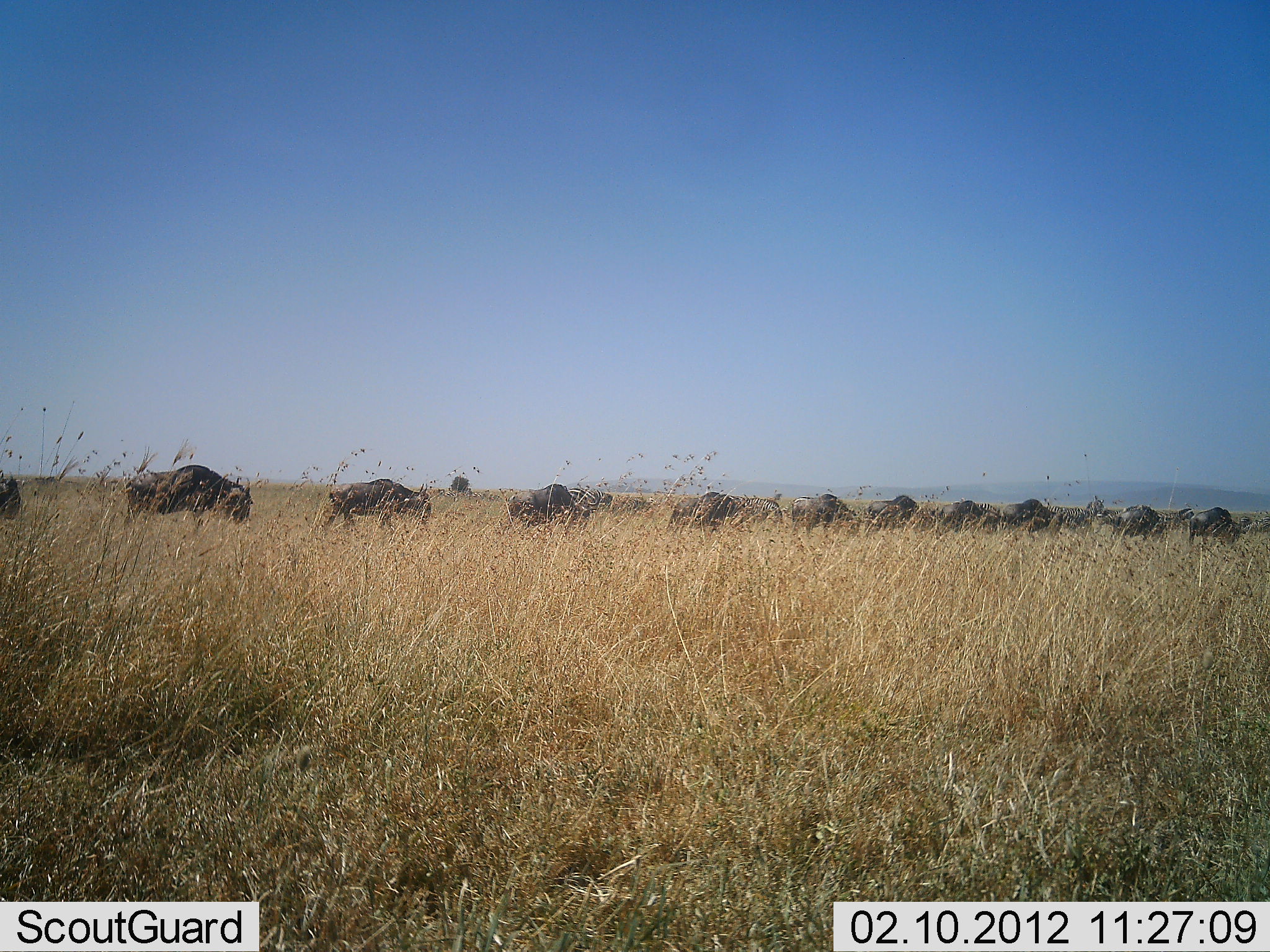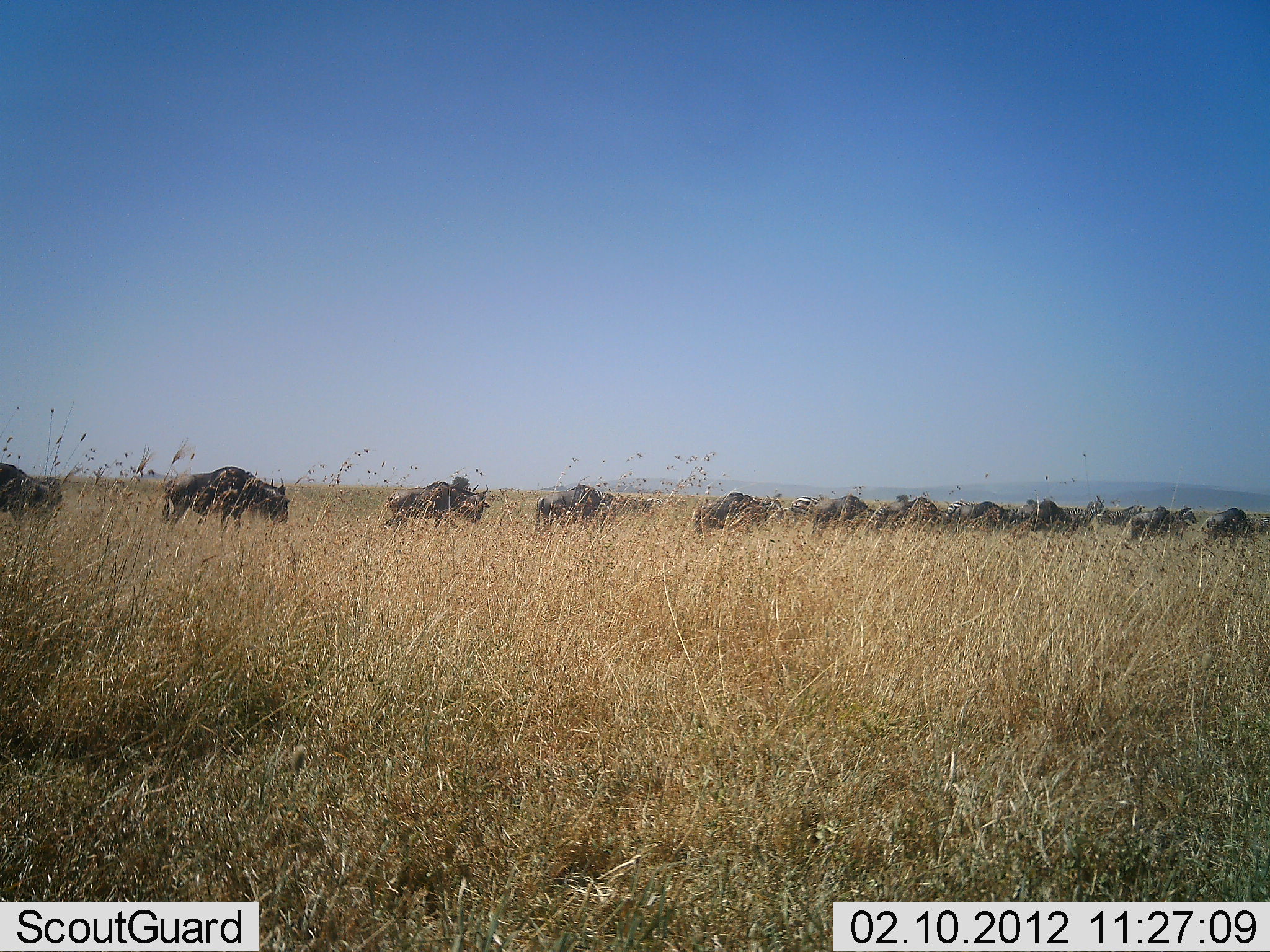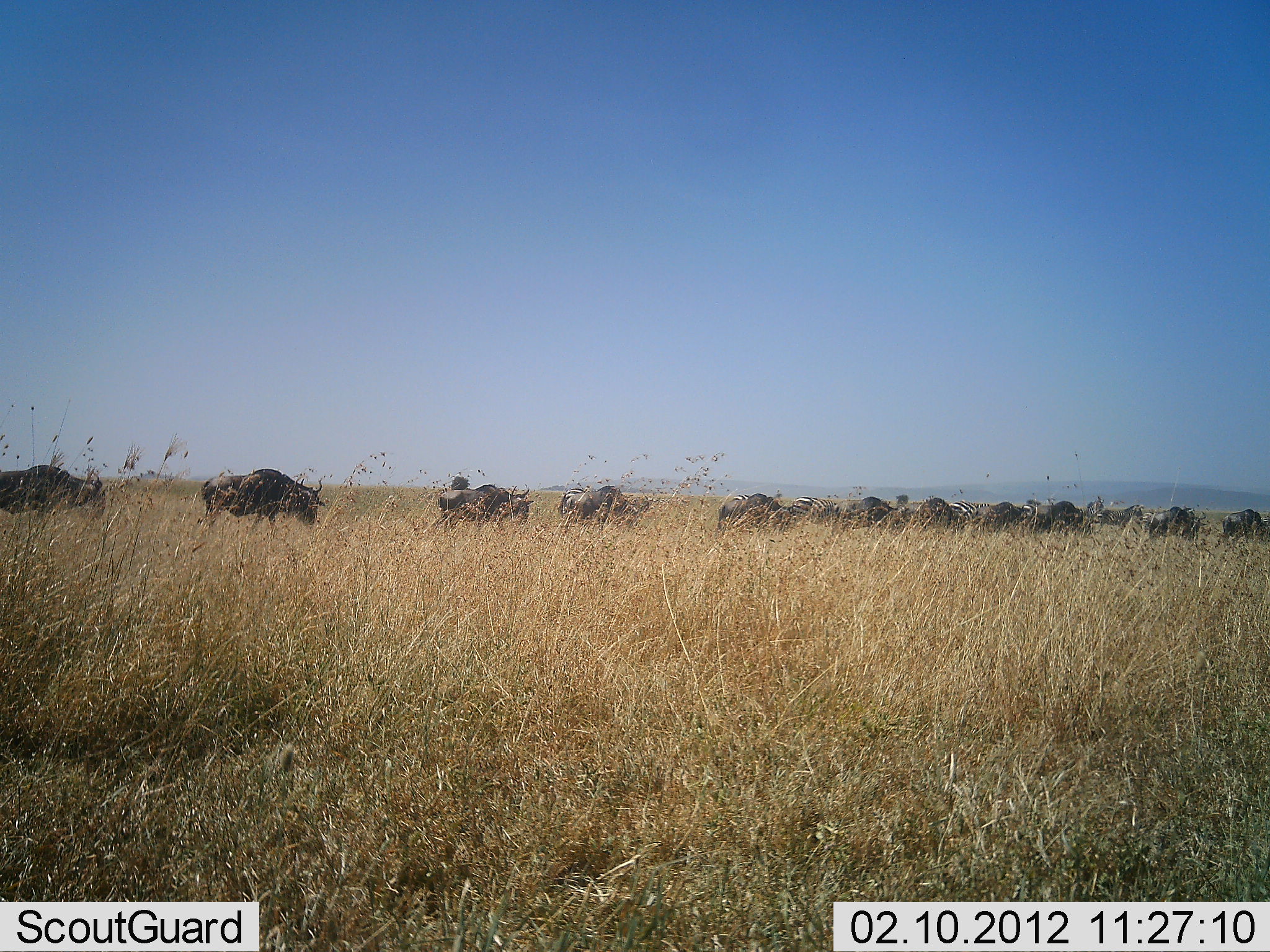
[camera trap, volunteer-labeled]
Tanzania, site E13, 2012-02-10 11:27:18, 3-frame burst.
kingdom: Animalia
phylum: Chordata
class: Mammalia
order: Artiodactyla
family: Bovidae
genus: Connochaetes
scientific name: Connochaetes taurinus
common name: blue wildebeest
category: wildebeest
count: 11-50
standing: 9%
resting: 0%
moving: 100%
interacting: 0%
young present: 0%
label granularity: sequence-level